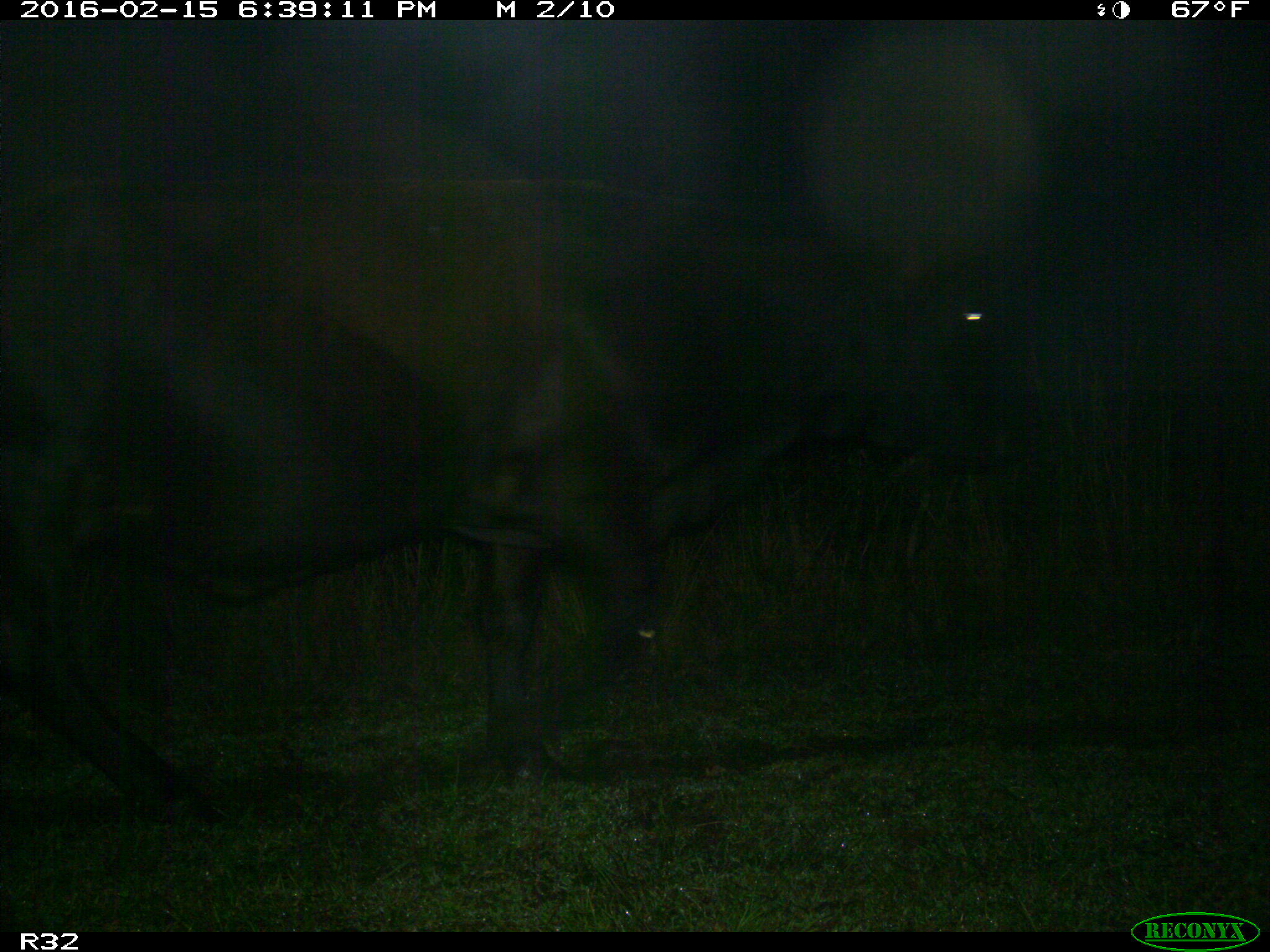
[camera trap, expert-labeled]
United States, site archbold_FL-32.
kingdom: Animalia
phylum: Chordata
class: Mammalia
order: Artiodactyla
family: Bovidae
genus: Bos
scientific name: Bos taurus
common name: domestic cow